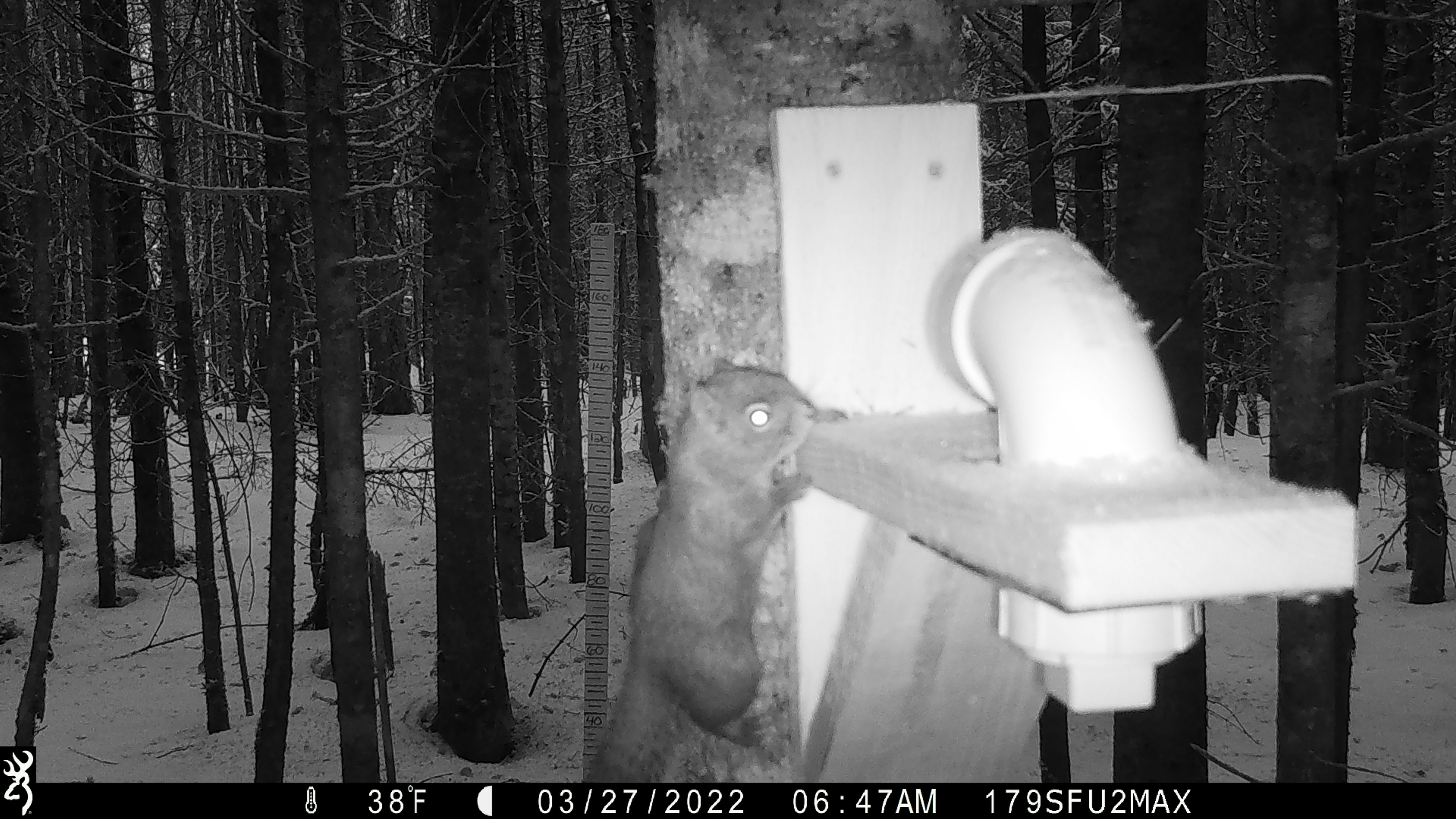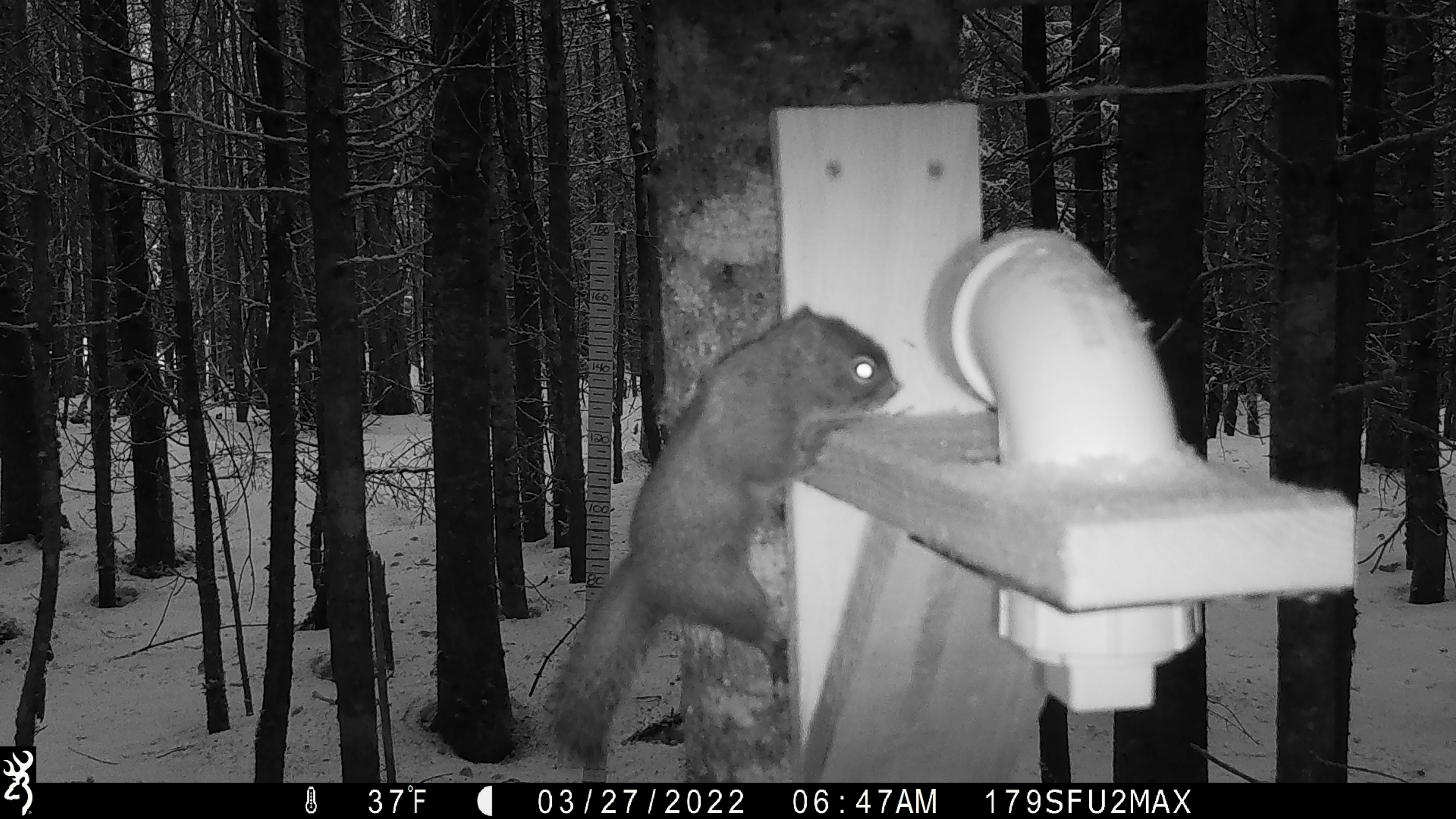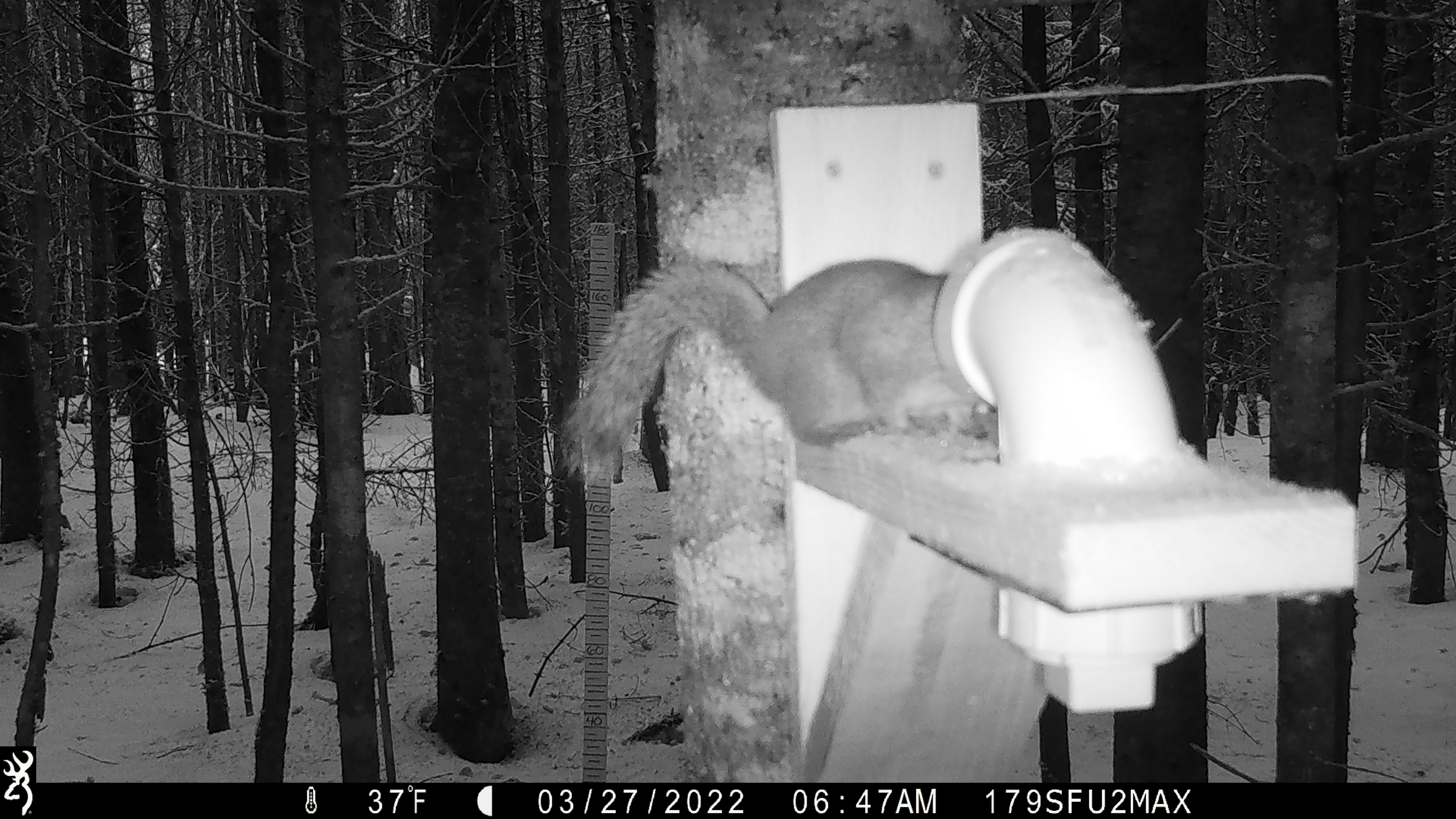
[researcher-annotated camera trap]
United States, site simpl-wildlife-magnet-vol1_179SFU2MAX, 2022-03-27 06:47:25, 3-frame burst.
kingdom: Animalia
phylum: Chordata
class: Mammalia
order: Rodentia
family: Sciuridae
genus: Tamiasciurus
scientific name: Tamiasciurus hudsonicus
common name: red squirrel